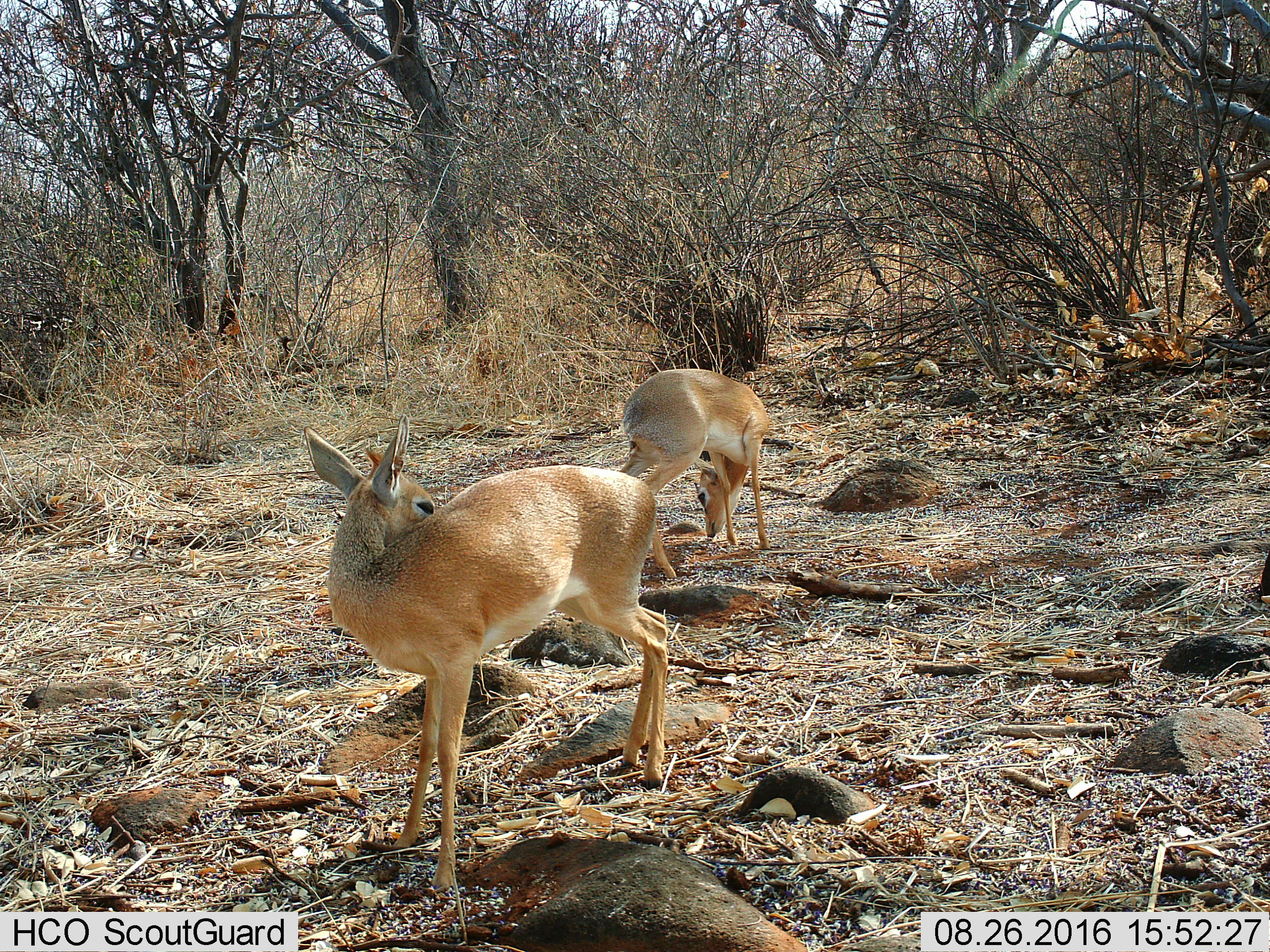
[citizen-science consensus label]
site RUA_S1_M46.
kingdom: Animalia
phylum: Chordata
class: Mammalia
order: Artiodactyla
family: Bovidae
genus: Madoqua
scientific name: Madoqua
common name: dik-dik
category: dikdik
Dikdik (dik-dik) (Madoqua), count 2. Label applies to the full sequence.